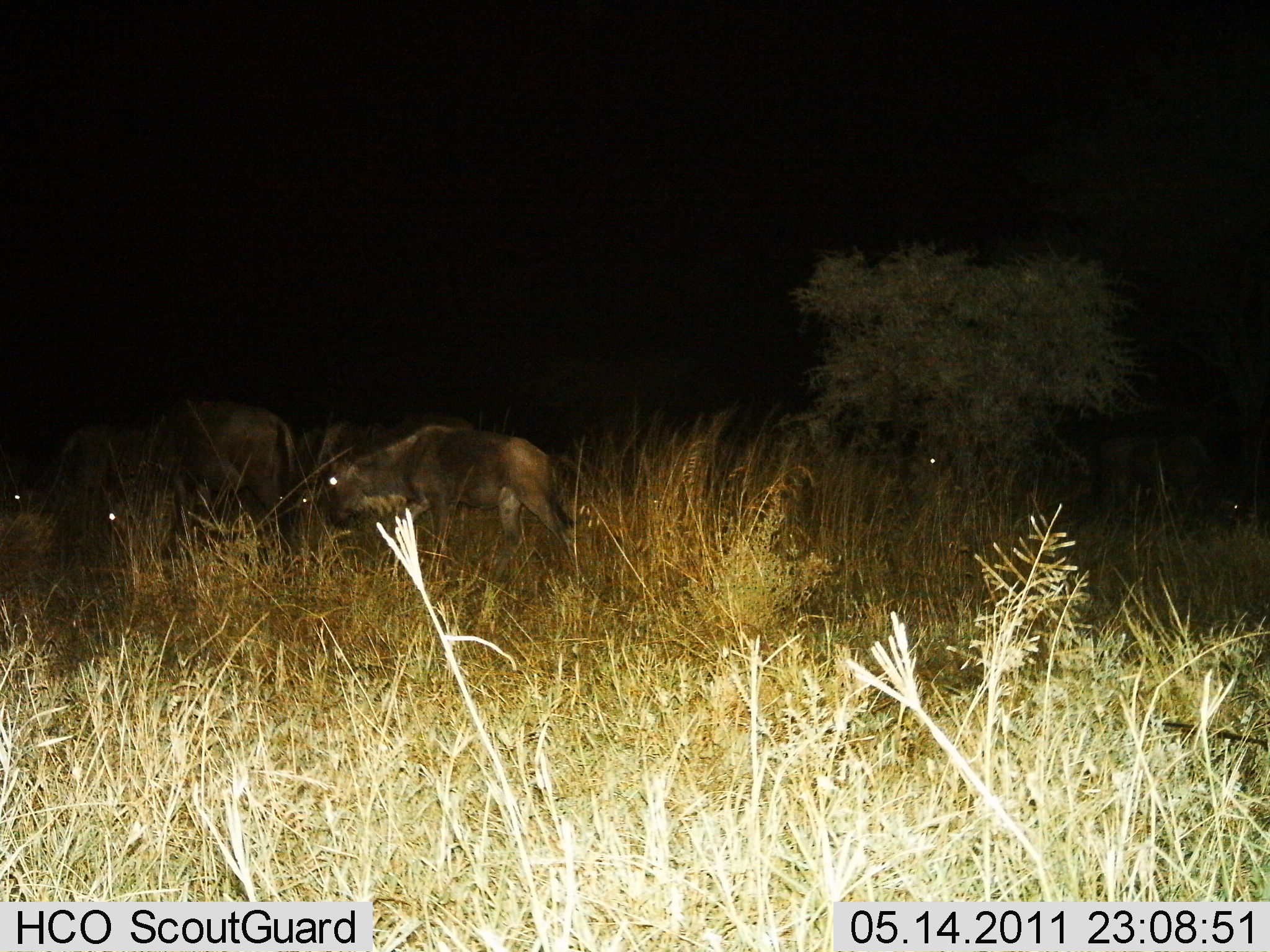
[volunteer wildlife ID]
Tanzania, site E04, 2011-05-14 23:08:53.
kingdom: Animalia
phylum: Chordata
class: Mammalia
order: Artiodactyla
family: Bovidae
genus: Connochaetes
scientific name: Connochaetes taurinus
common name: blue wildebeest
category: wildebeest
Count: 6.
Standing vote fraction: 55%.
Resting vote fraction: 0%.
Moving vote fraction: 55%.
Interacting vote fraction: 0%.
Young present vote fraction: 0%.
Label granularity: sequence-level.